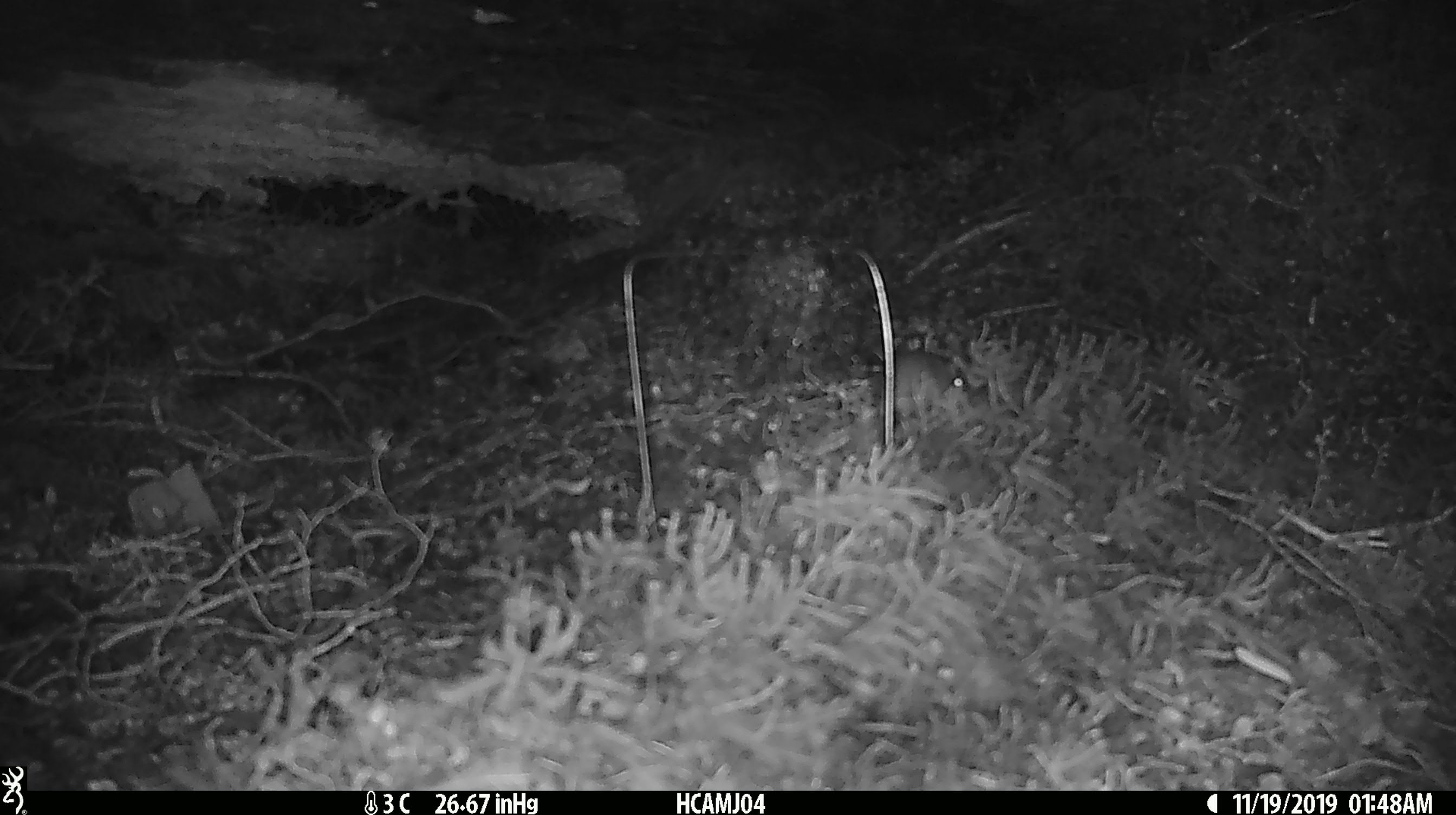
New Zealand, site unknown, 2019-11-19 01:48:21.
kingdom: Animalia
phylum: Chordata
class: Mammalia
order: Rodentia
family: Muridae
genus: Mus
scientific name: Mus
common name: mouse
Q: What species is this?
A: Mouse (Mus).